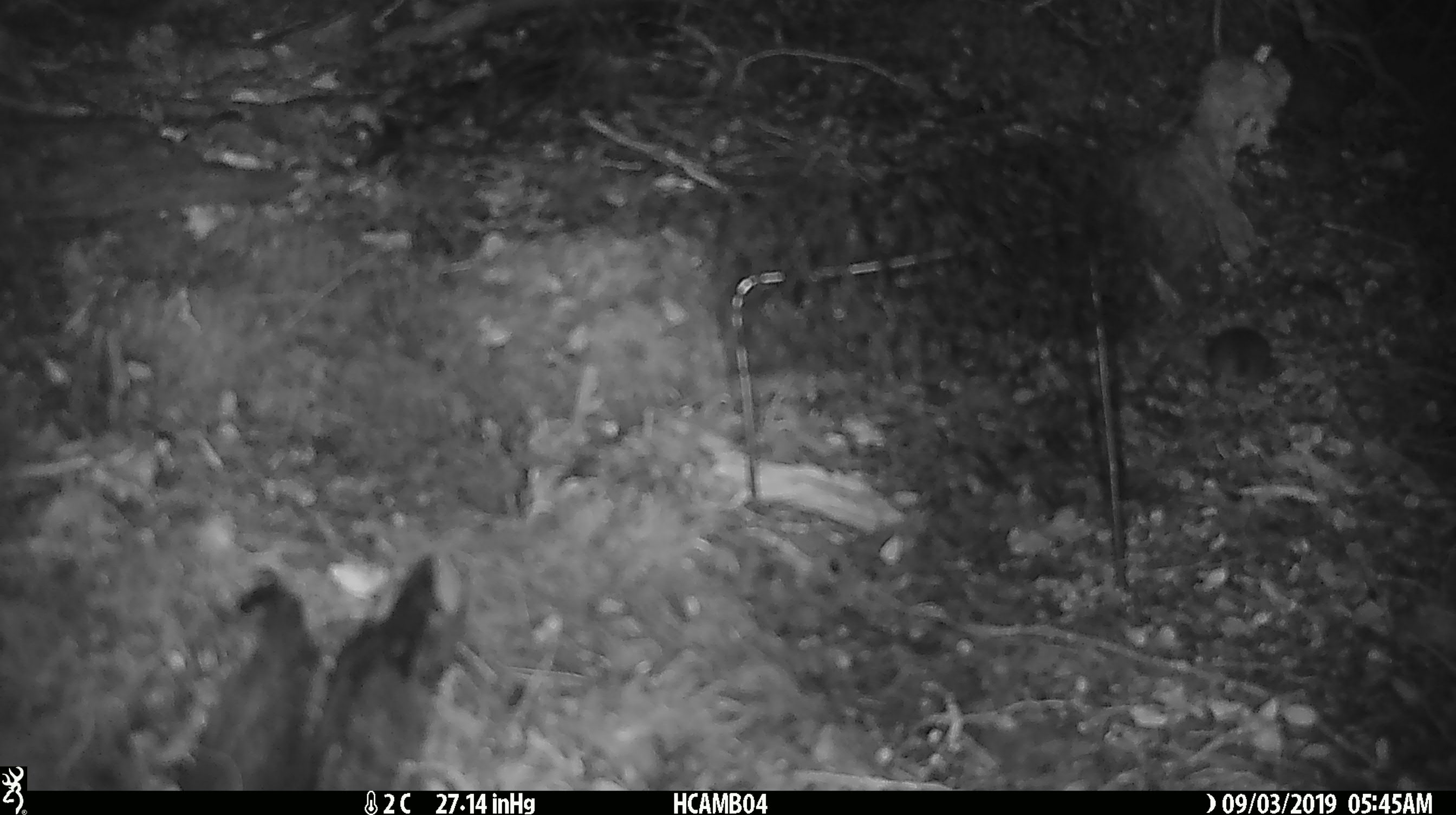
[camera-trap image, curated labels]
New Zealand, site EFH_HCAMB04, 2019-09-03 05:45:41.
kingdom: Animalia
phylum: Chordata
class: Mammalia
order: Rodentia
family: Muridae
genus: Mus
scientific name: Mus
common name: mouse